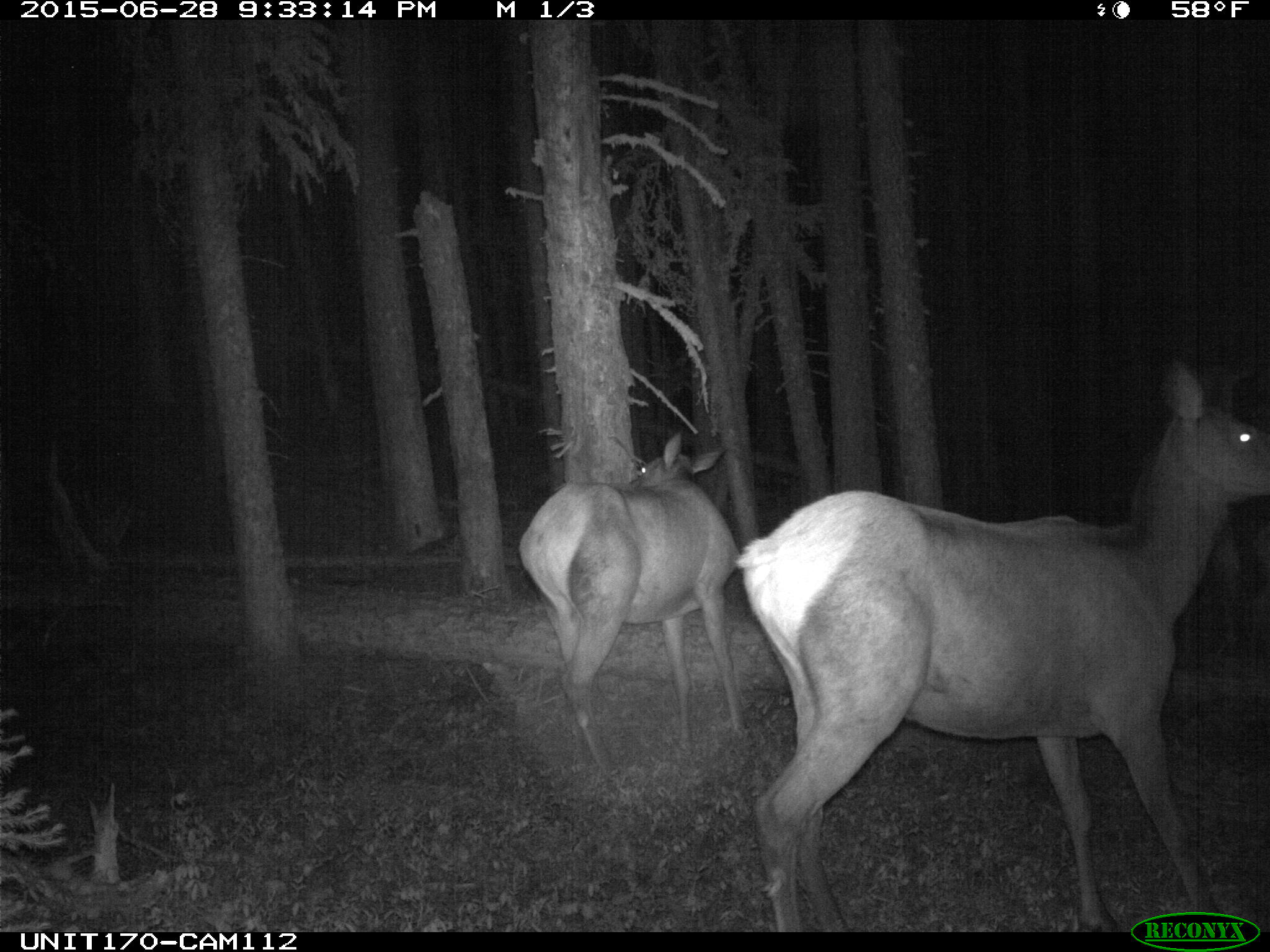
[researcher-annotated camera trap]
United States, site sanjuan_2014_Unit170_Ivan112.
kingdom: Animalia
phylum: Chordata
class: Mammalia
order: Artiodactyla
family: Cervidae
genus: Cervus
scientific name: Cervus elaphus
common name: red deer